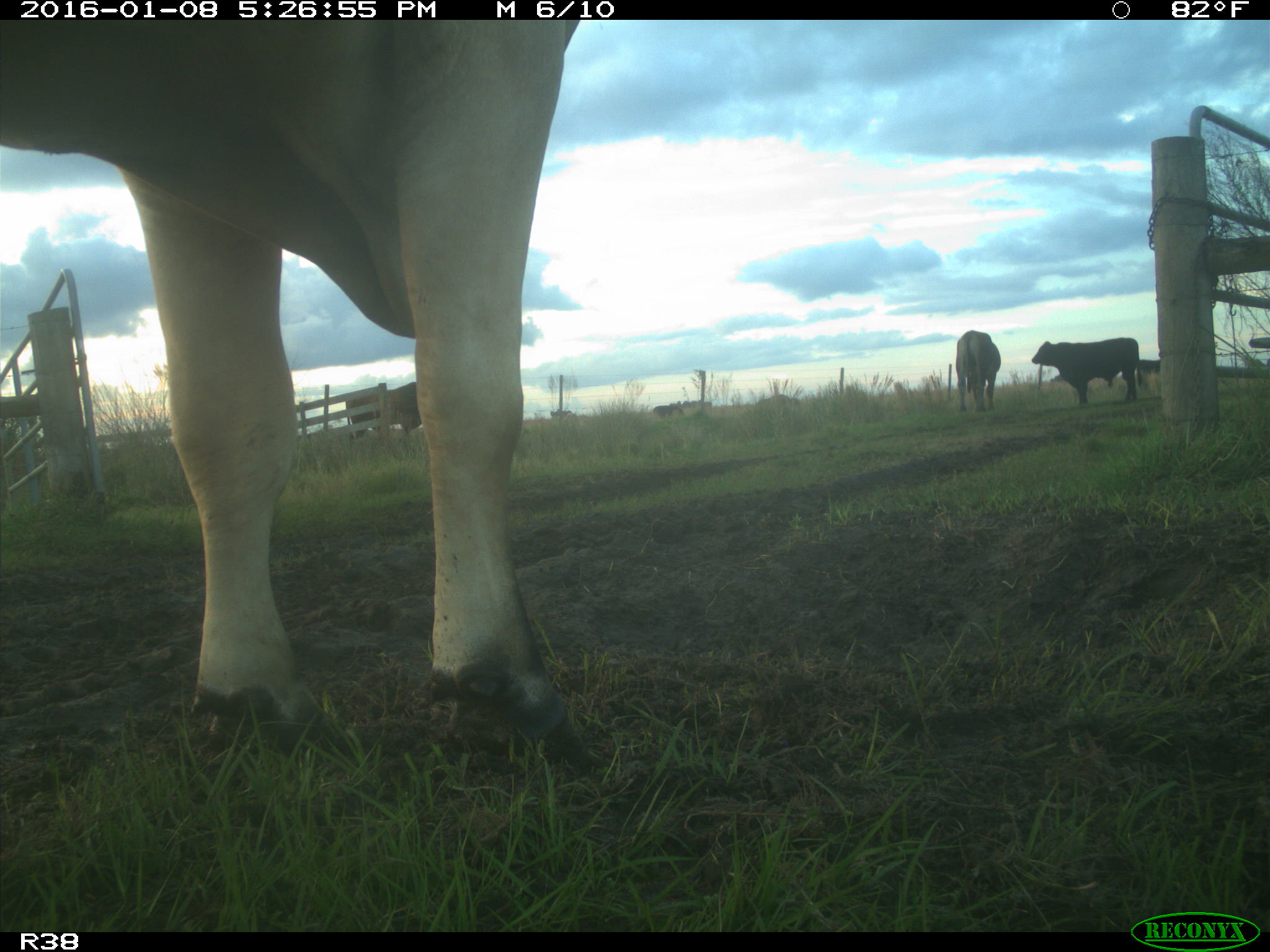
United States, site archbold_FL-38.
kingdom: Animalia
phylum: Chordata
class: Mammalia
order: Artiodactyla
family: Bovidae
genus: Bos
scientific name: Bos taurus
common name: domestic cow